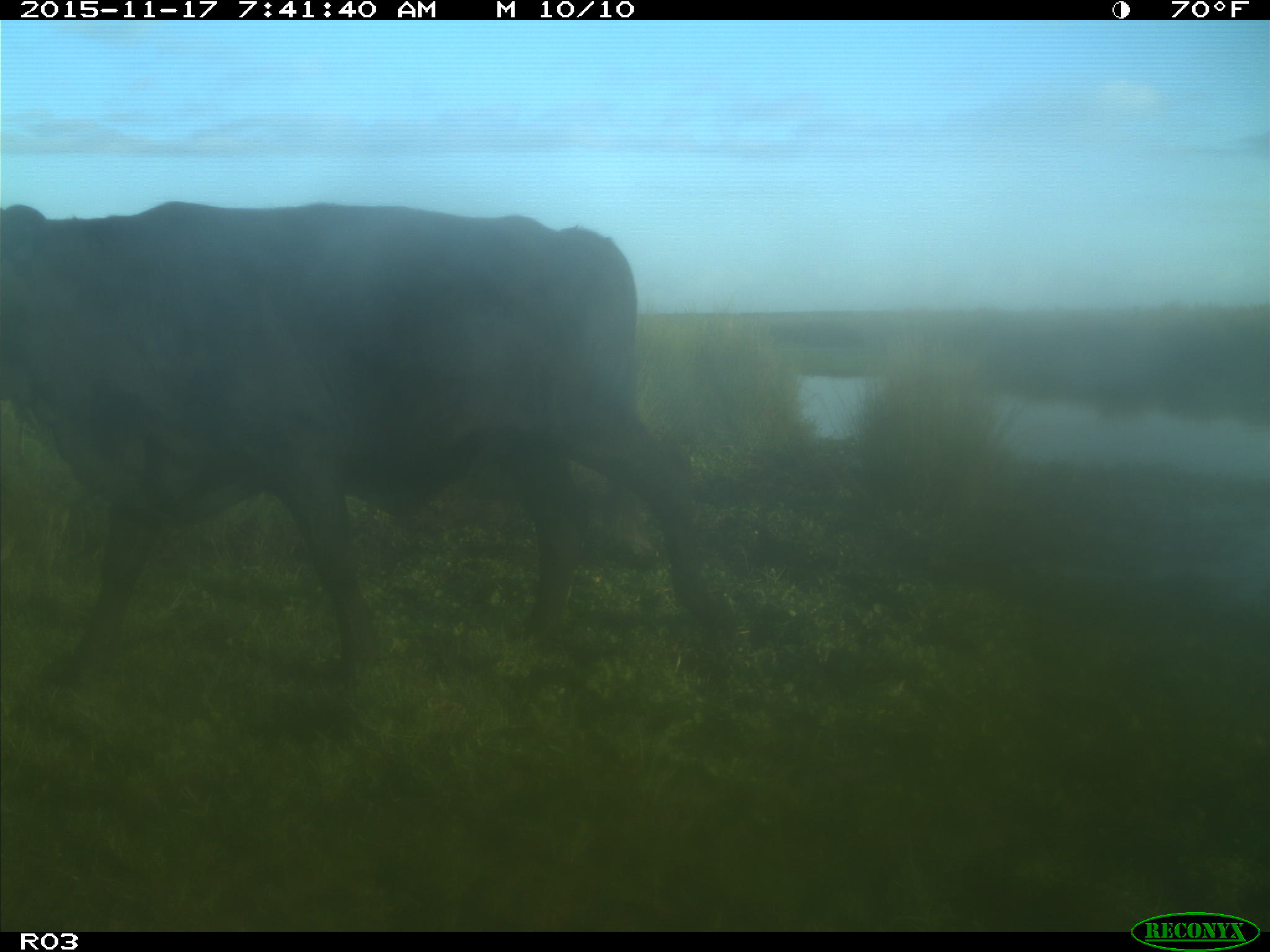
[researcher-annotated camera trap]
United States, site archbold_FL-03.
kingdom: Animalia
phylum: Chordata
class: Mammalia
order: Artiodactyla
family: Bovidae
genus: Bos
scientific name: Bos taurus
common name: domestic cow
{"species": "Bos taurus (domestic cow)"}